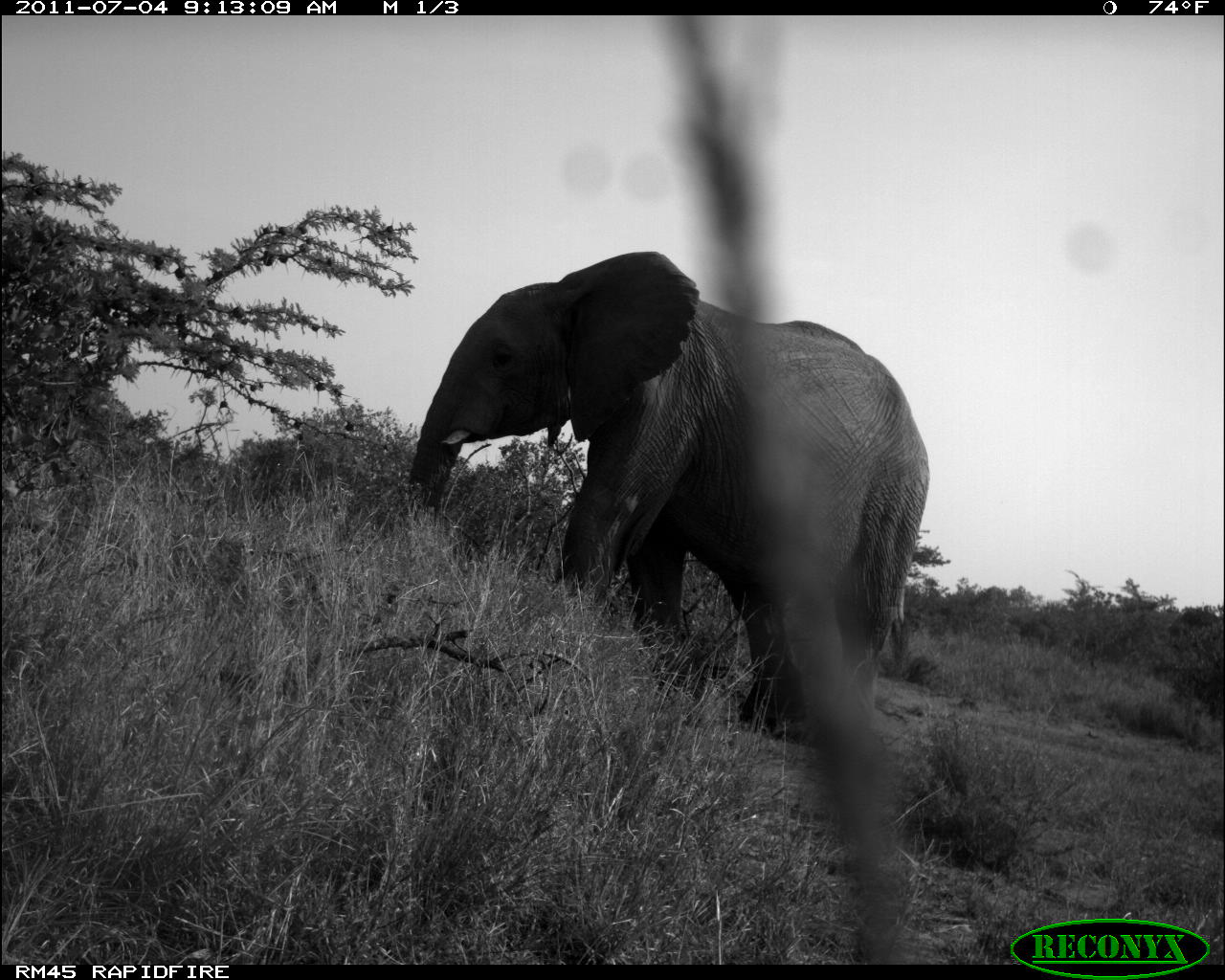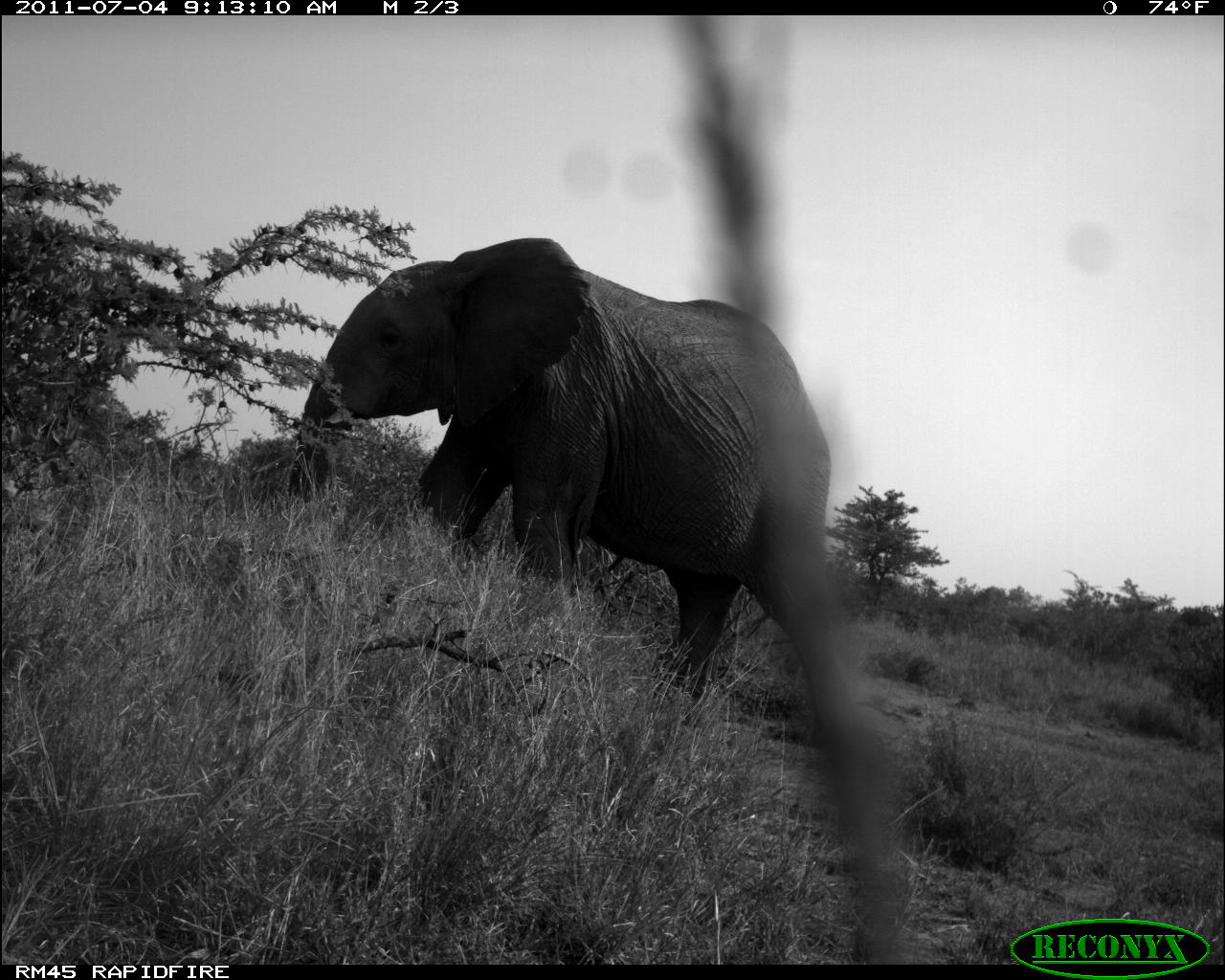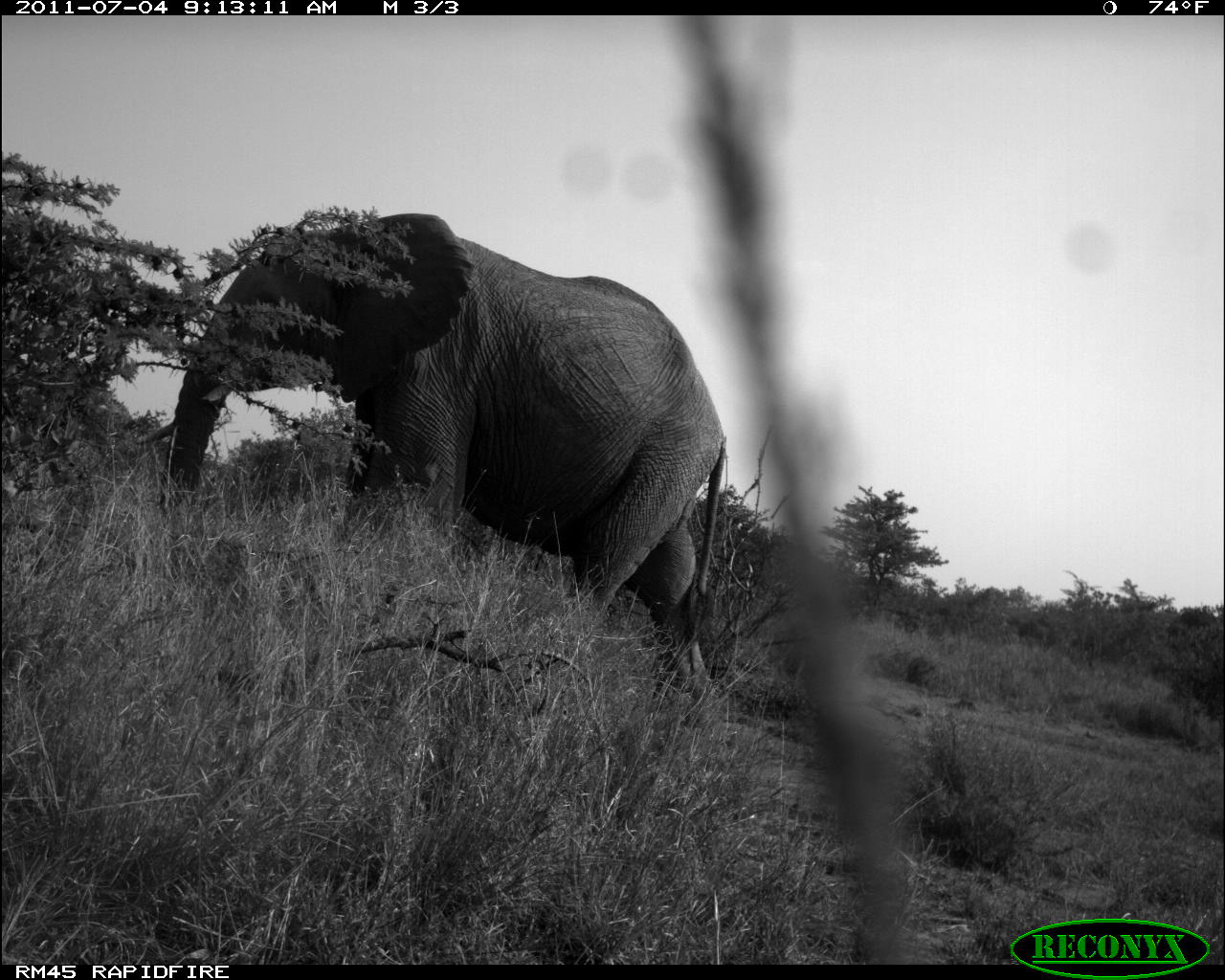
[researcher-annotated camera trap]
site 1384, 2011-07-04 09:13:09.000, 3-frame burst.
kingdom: Animalia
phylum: Chordata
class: Mammalia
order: Proboscidea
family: Elephantidae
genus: Loxodonta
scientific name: Loxodonta africana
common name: african bush elephant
Loxodonta africana (african bush elephant), count 1.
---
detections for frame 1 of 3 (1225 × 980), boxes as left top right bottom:
loxodonta africana: 397 249 928 736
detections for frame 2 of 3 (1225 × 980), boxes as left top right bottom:
loxodonta africana: 288 236 831 703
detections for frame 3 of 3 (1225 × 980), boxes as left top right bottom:
loxodonta africana: 137 202 727 730